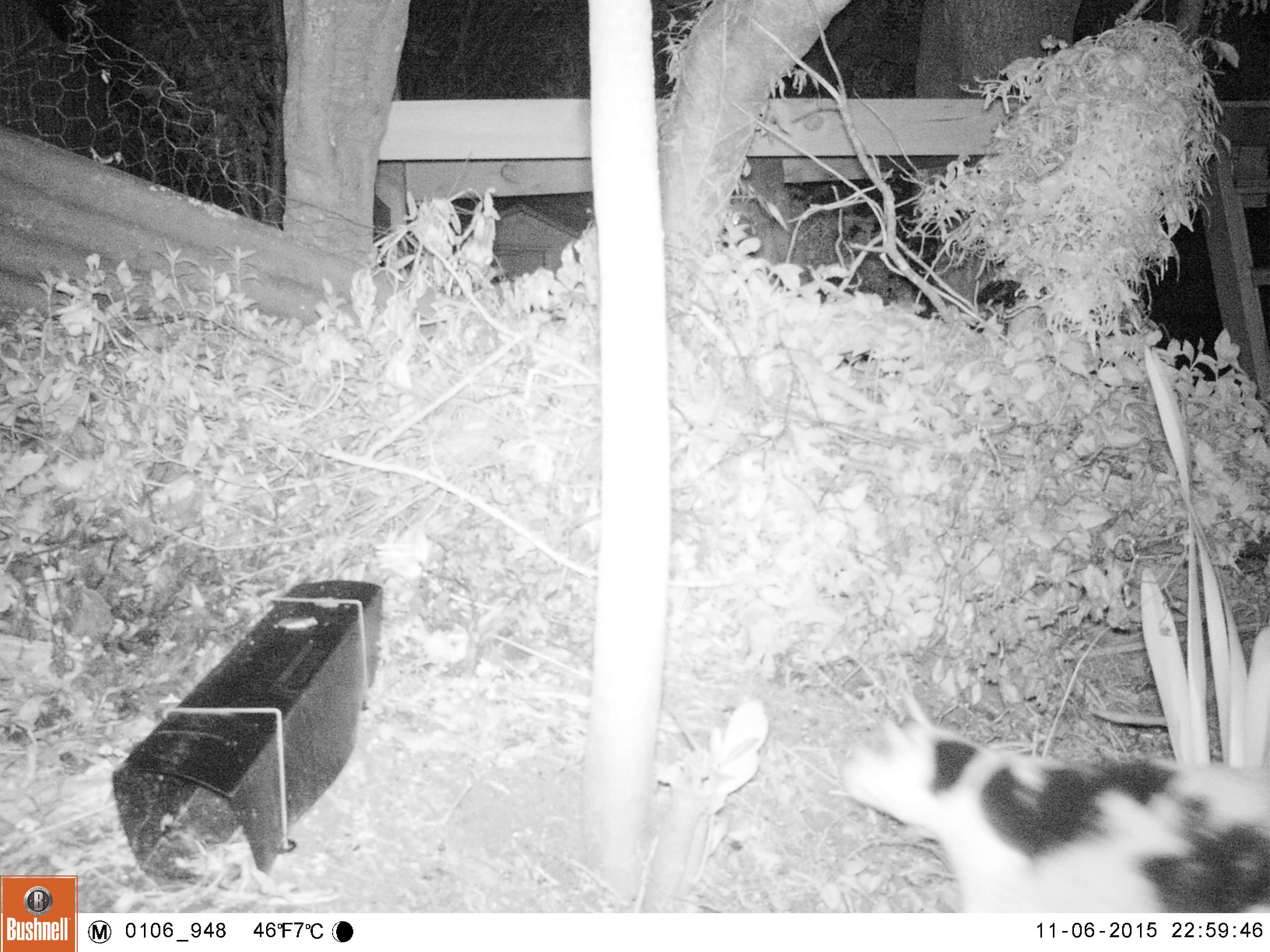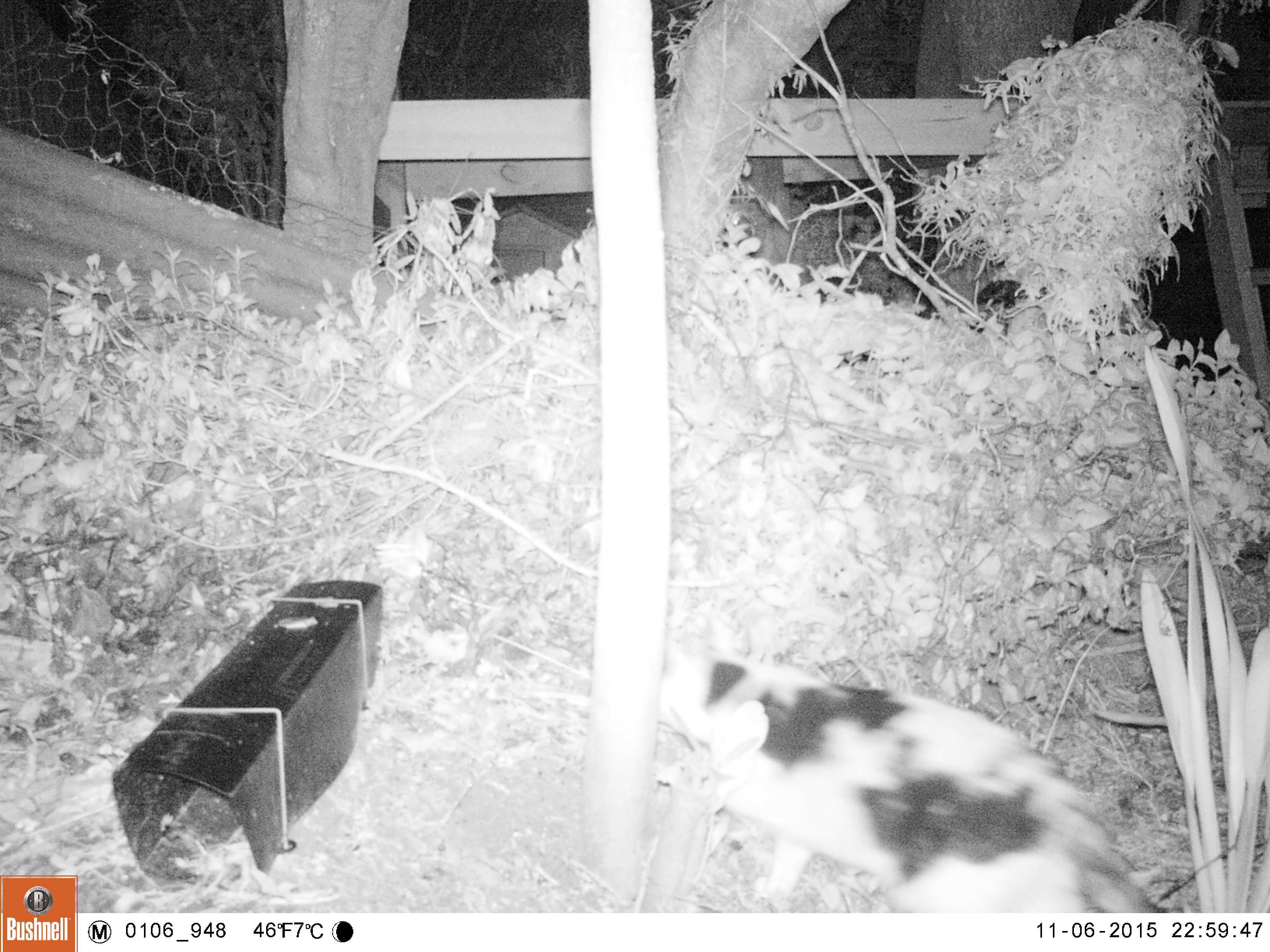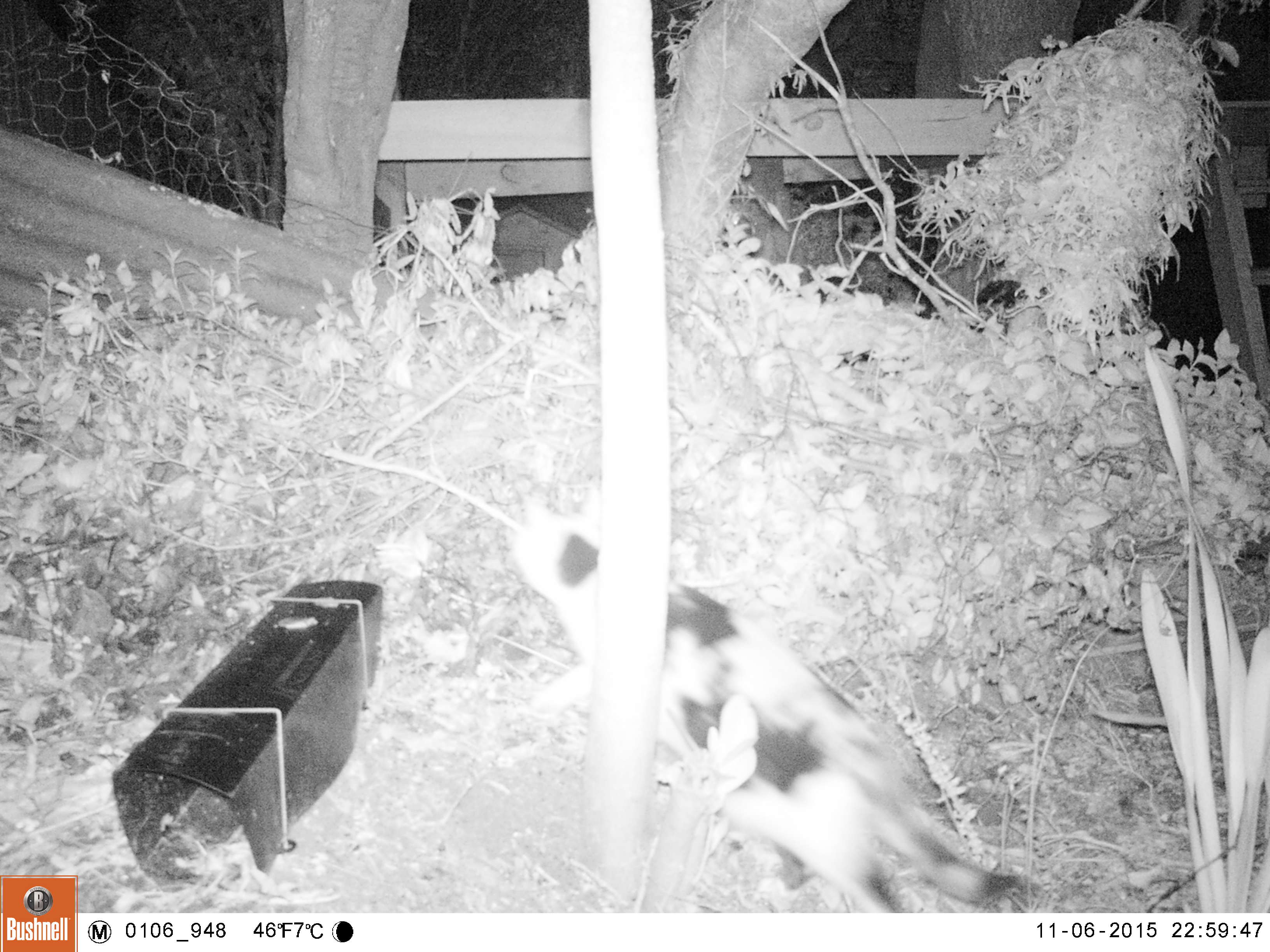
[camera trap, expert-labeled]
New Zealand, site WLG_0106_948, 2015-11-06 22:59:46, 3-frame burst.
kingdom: Animalia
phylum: Chordata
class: Mammalia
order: Carnivora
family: Felidae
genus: Felis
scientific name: Felis catus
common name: domestic cat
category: cat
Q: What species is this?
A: Cat (domestic cat) (Felis catus).